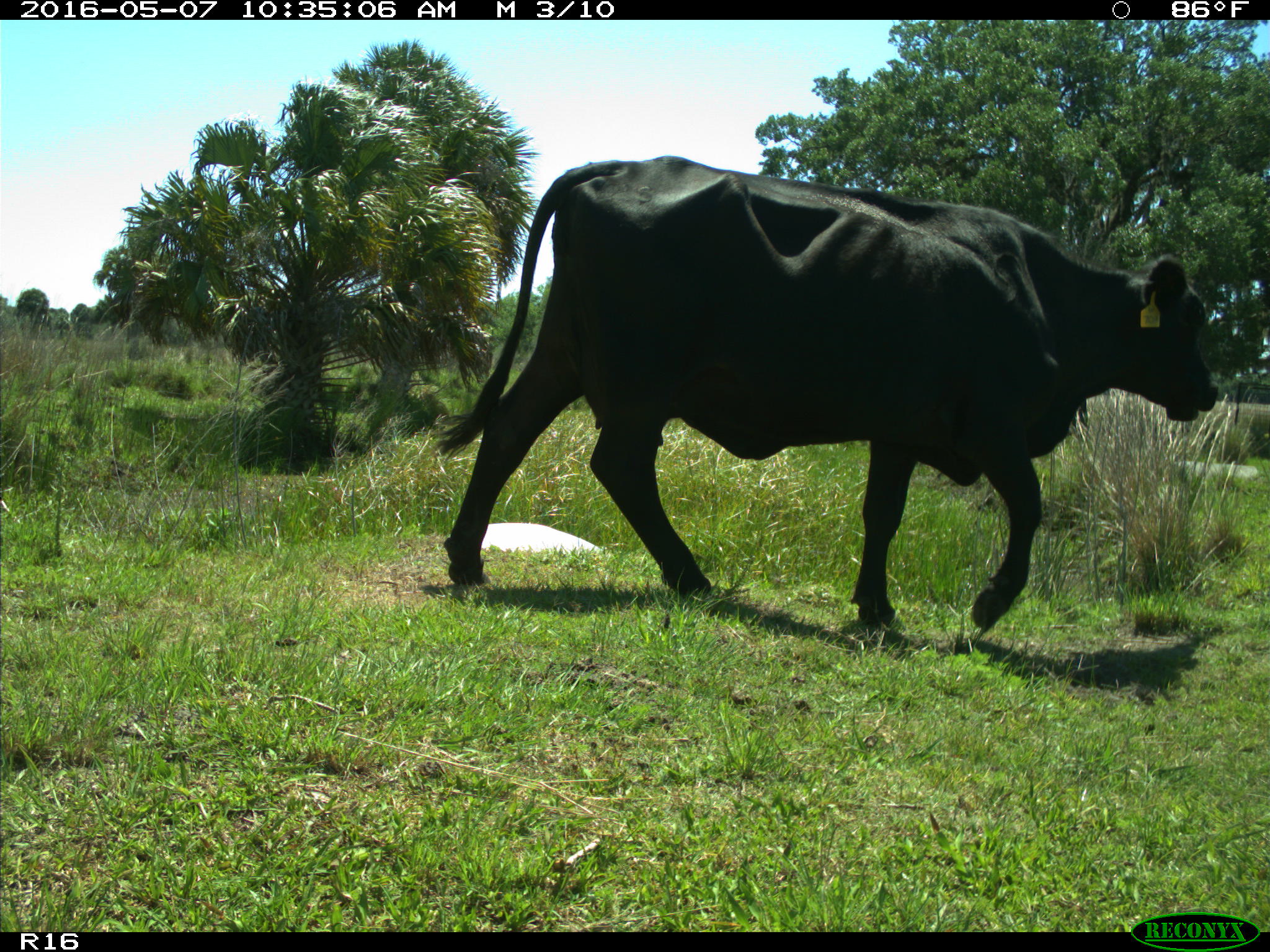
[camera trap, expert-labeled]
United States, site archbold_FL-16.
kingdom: Animalia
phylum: Chordata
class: Mammalia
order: Artiodactyla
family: Bovidae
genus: Bos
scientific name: Bos taurus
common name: domestic cow